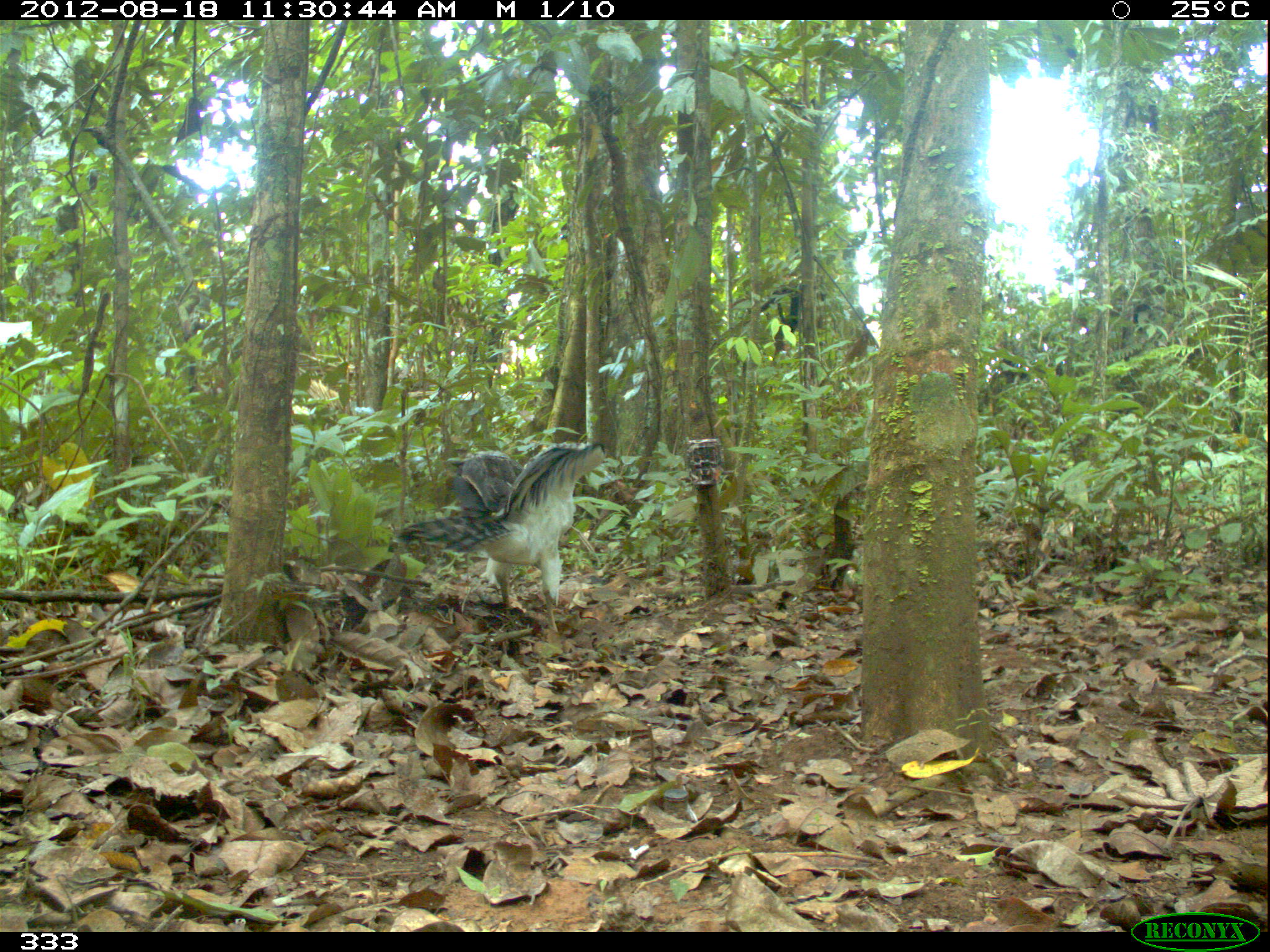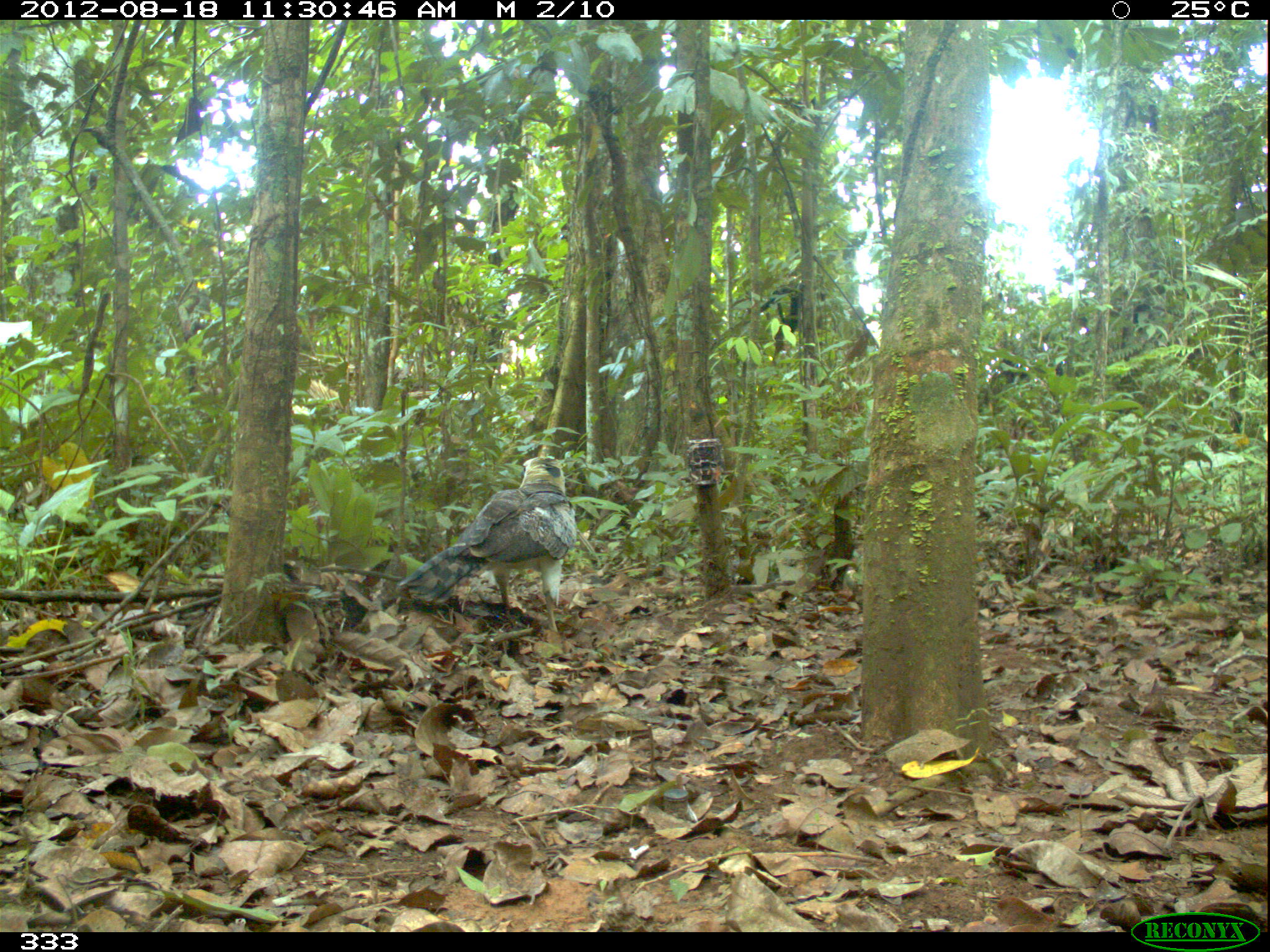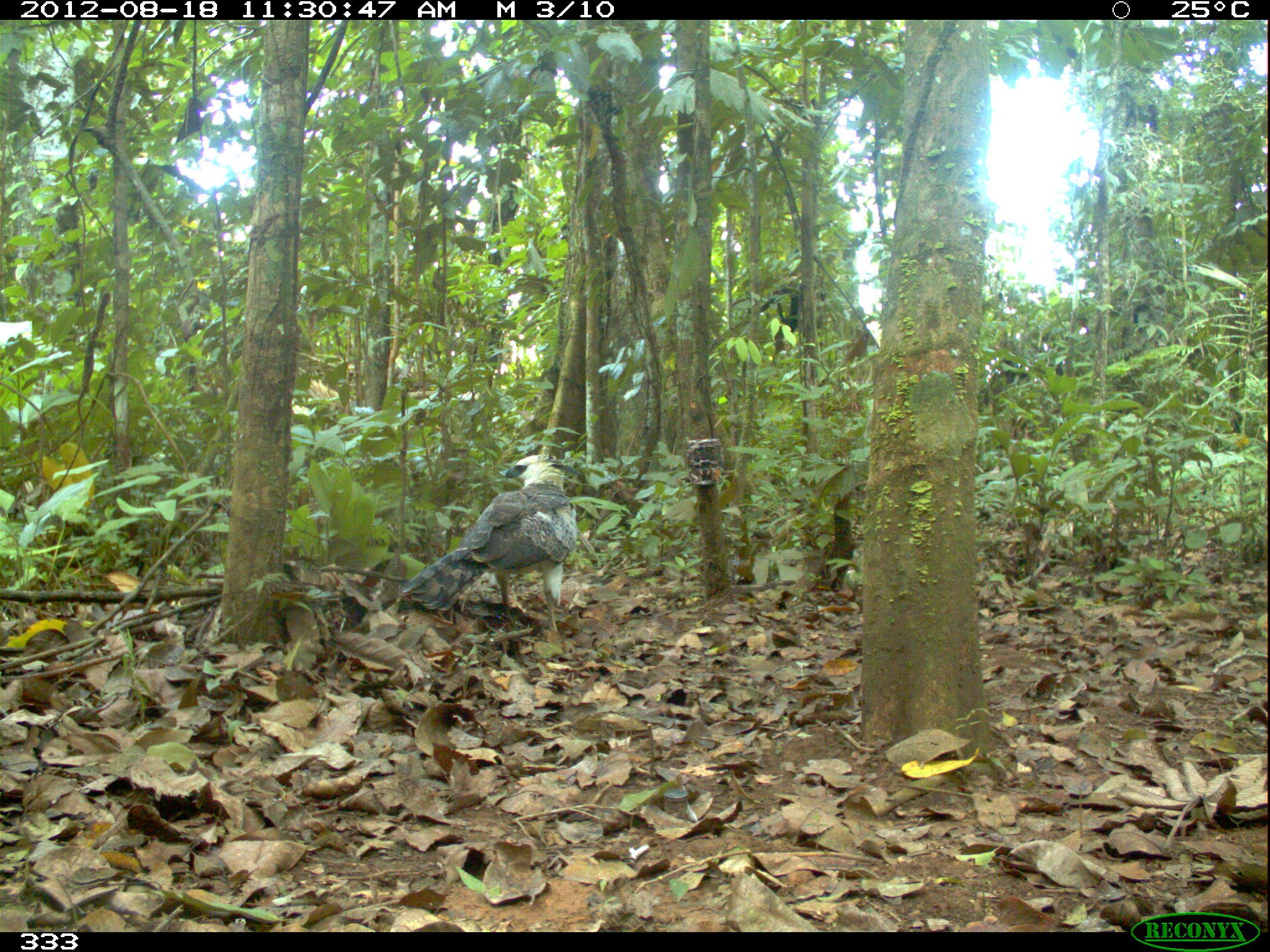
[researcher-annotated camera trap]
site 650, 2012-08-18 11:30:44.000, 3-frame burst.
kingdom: Animalia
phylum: Chordata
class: Aves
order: Accipitriformes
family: Accipitridae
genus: Morphnus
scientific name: Morphnus guianensis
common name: crested eagle